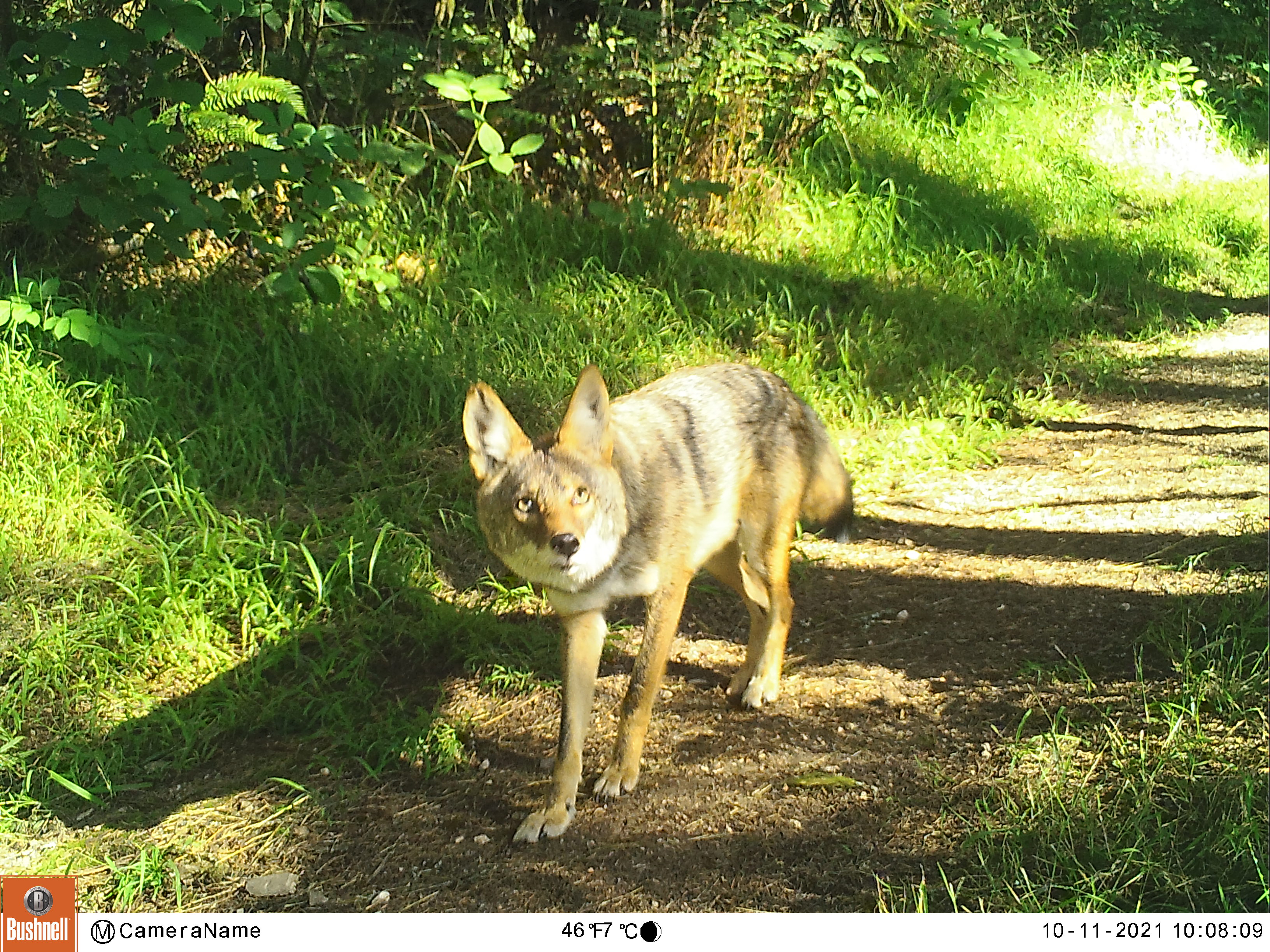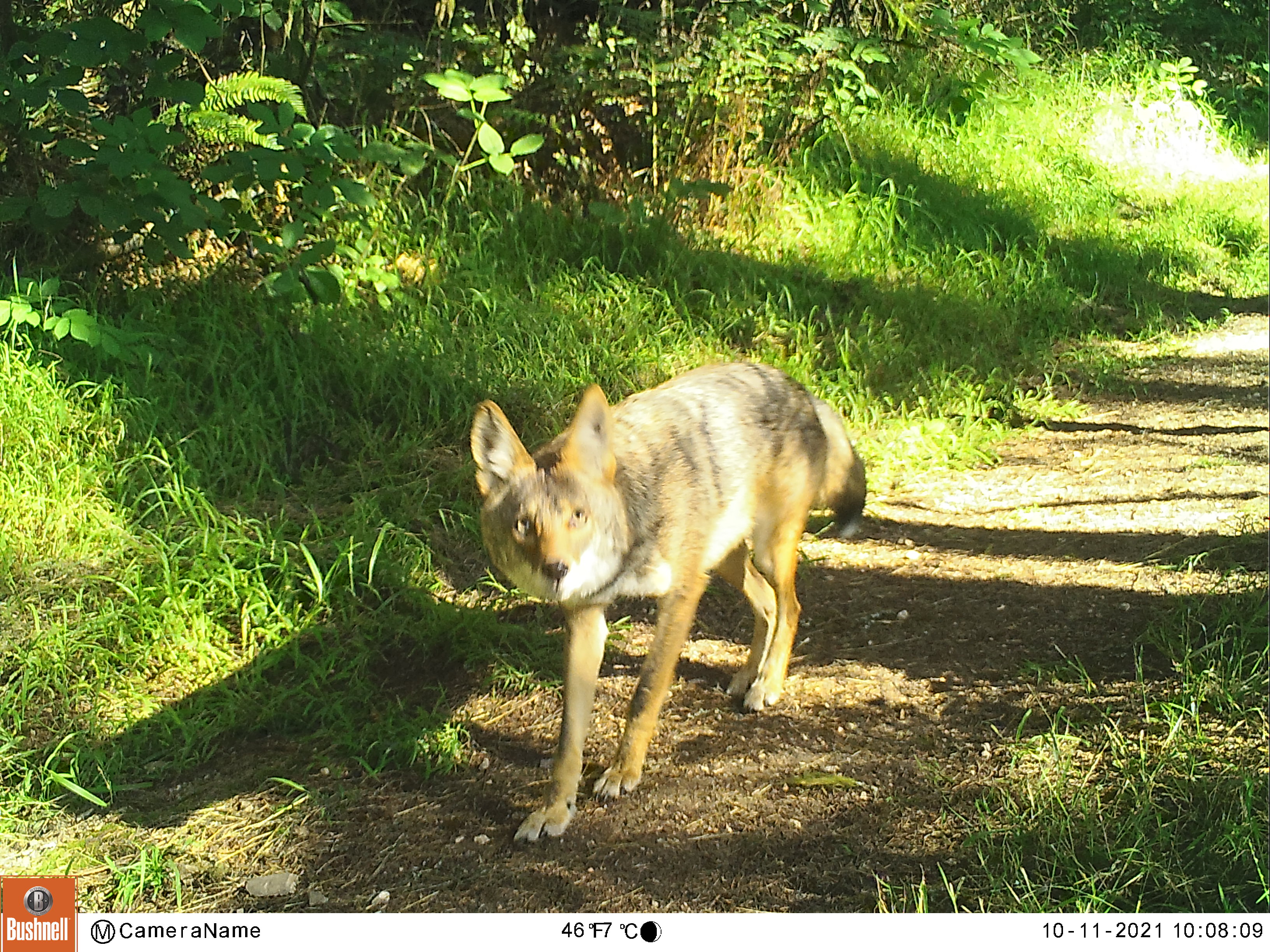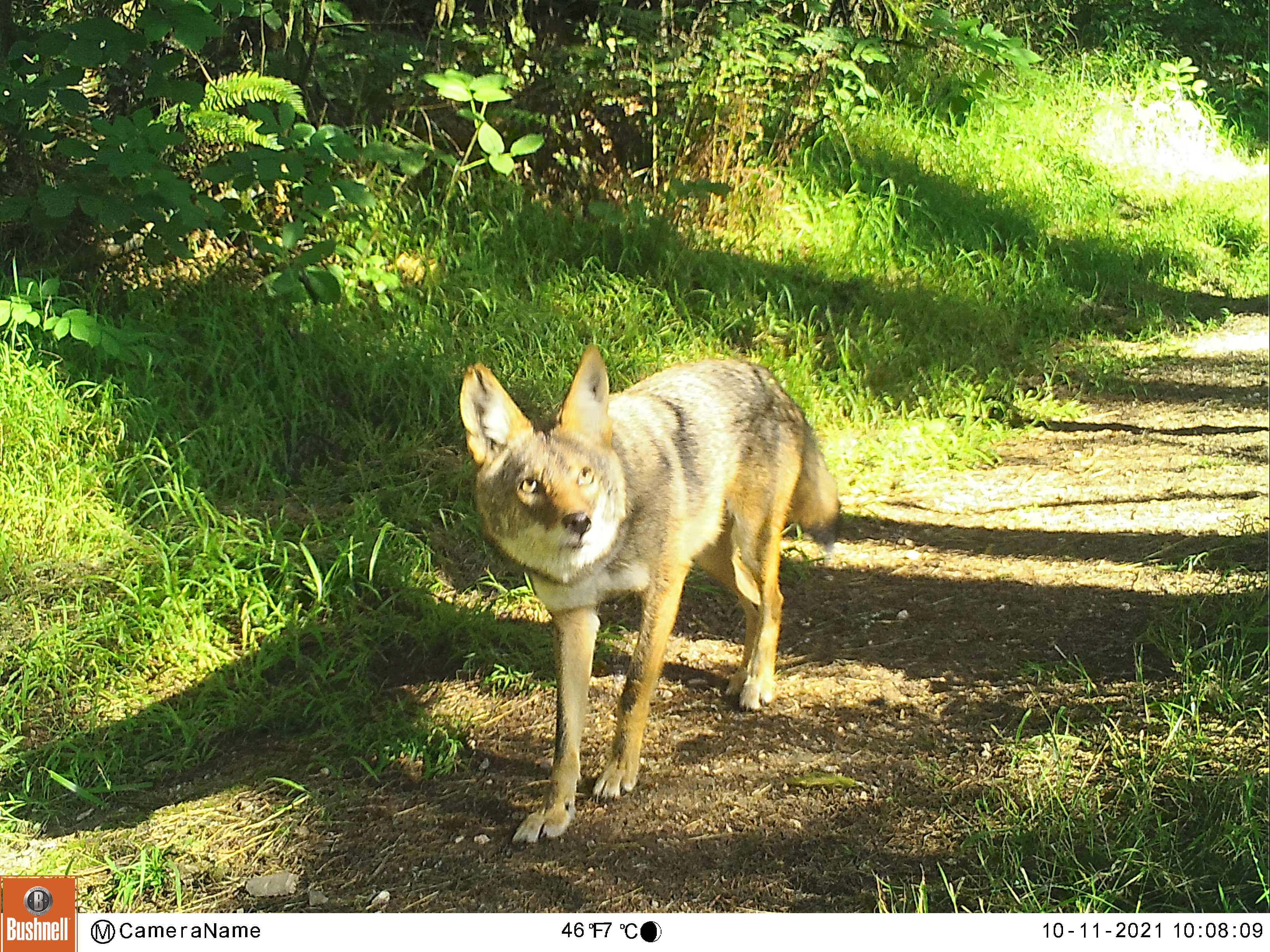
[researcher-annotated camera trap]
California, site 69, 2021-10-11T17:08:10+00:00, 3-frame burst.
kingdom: Animalia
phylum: Chordata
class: Mammalia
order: Carnivora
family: Canidae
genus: Canis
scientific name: Canis latrans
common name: coyote